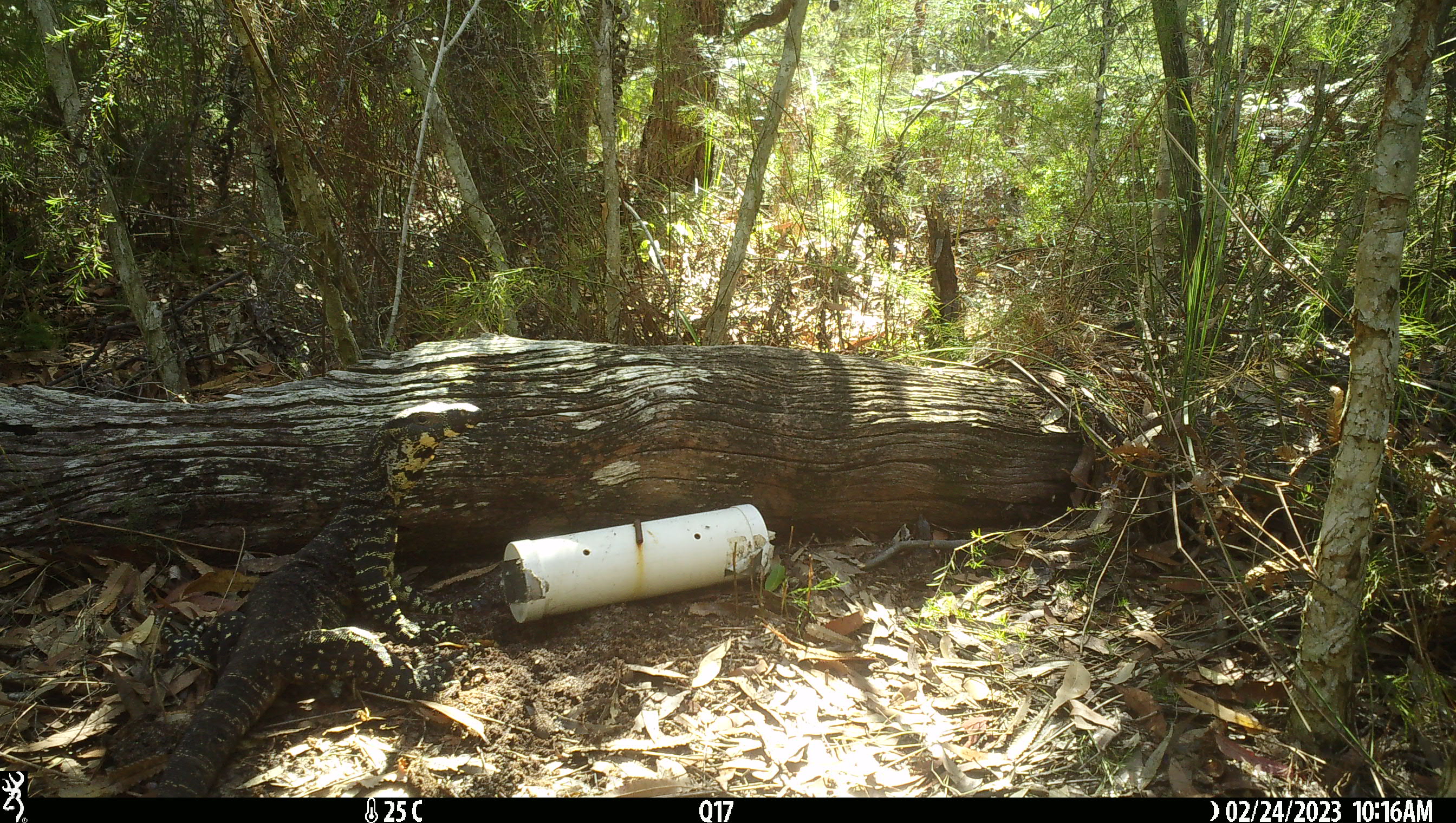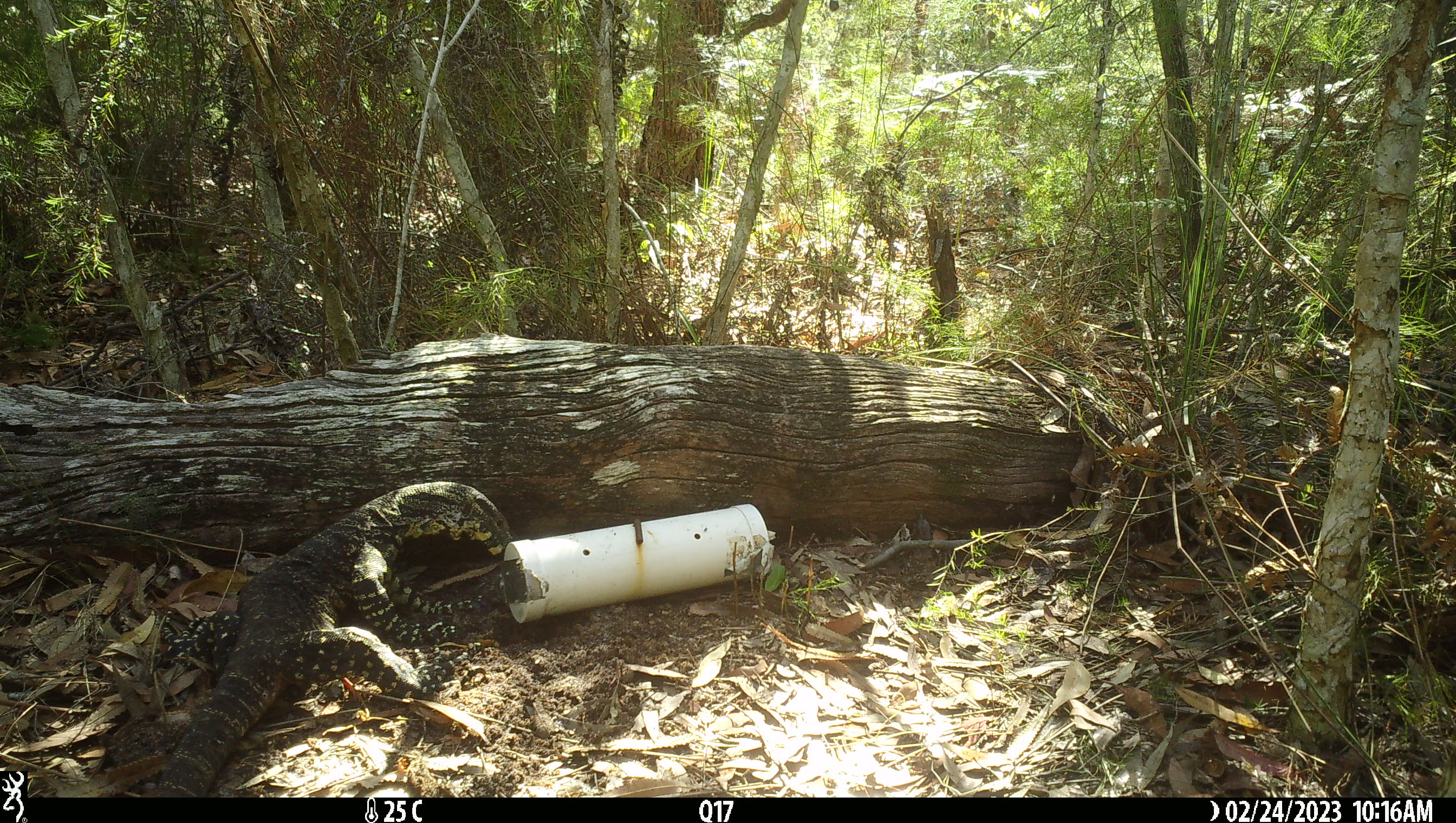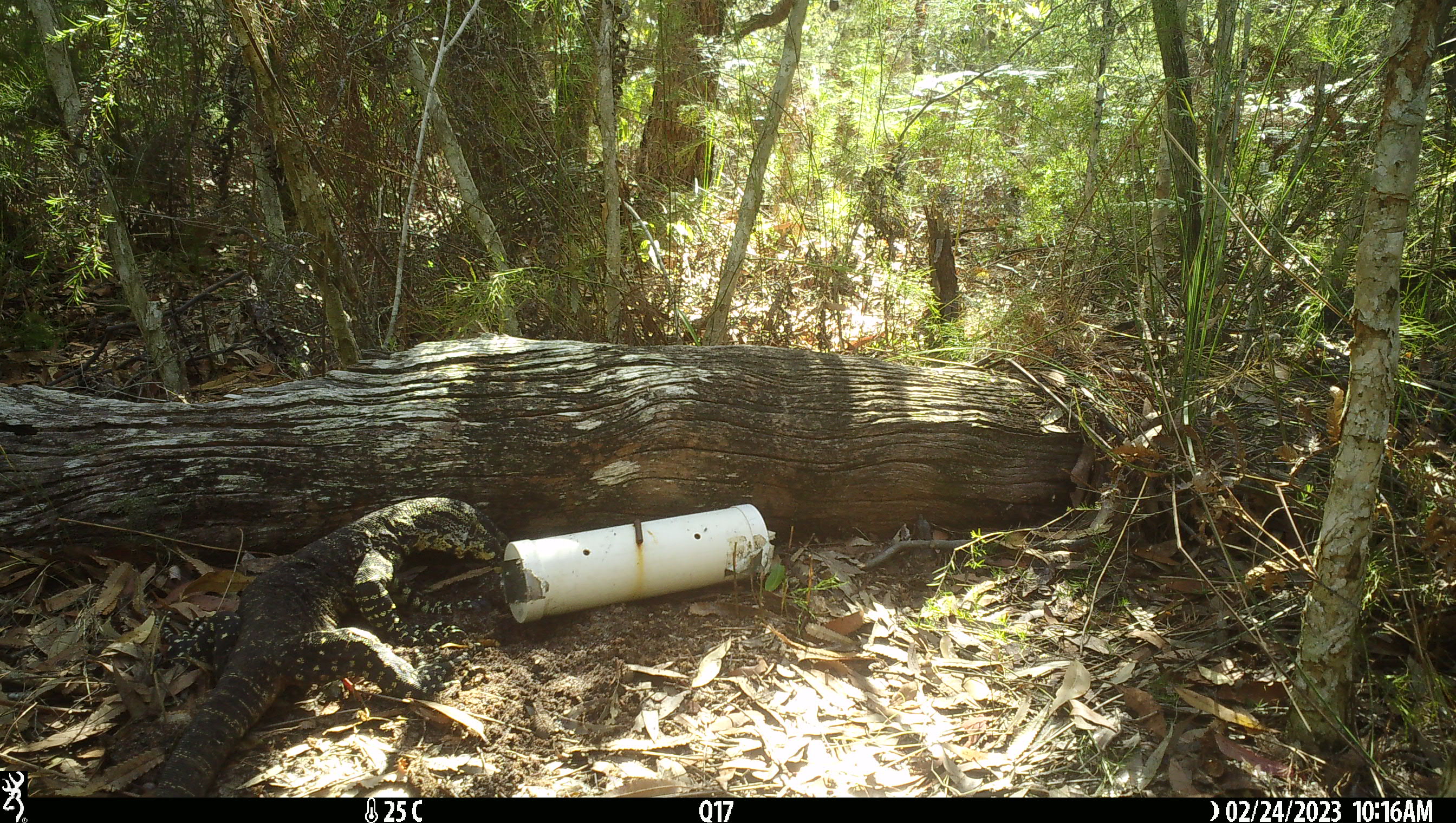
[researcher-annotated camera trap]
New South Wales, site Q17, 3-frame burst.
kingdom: Animalia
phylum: Chordata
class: Reptilia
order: Squamata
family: Varanidae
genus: Varanus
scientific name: Varanus varius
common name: lace monitor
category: goanna